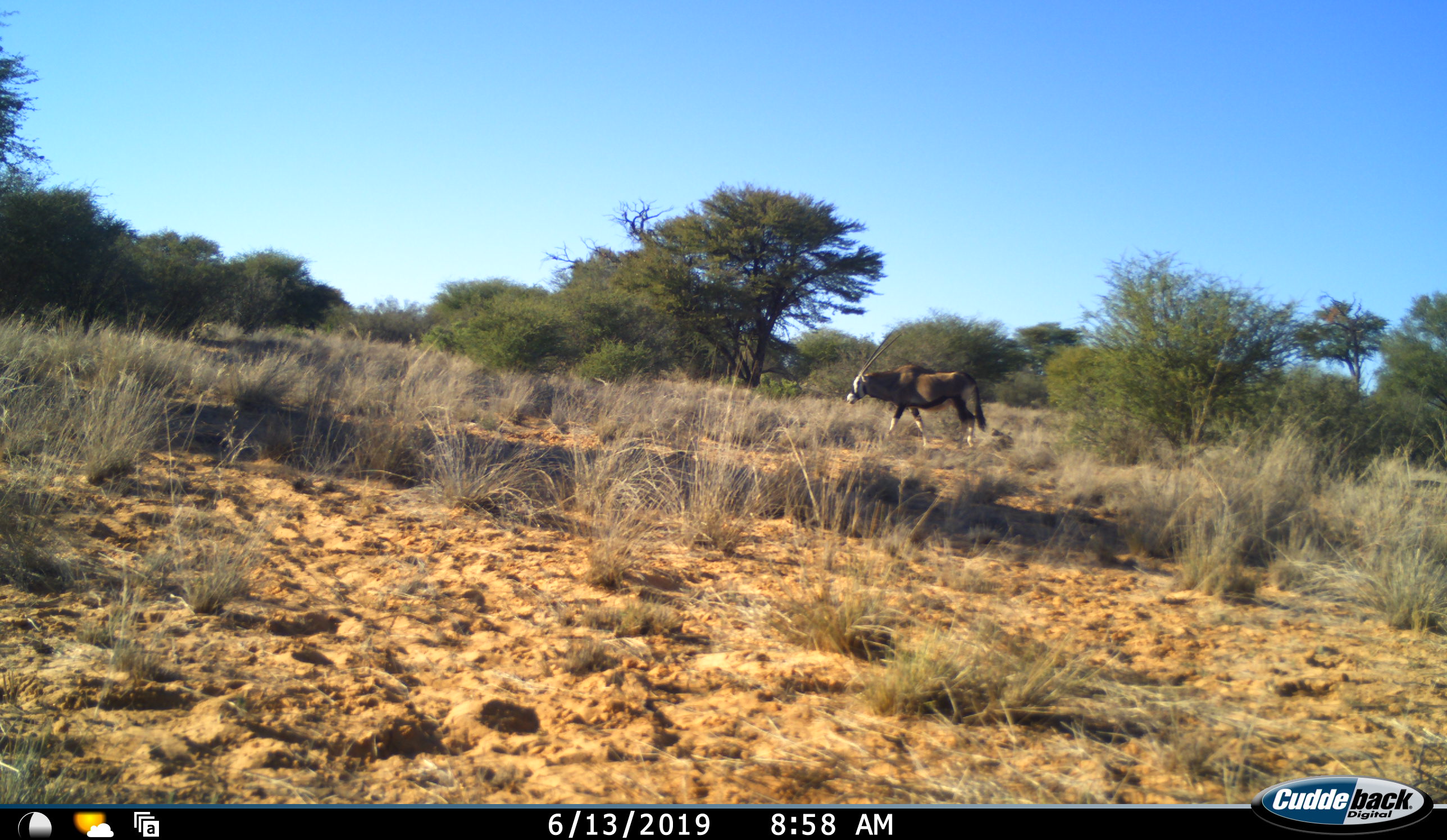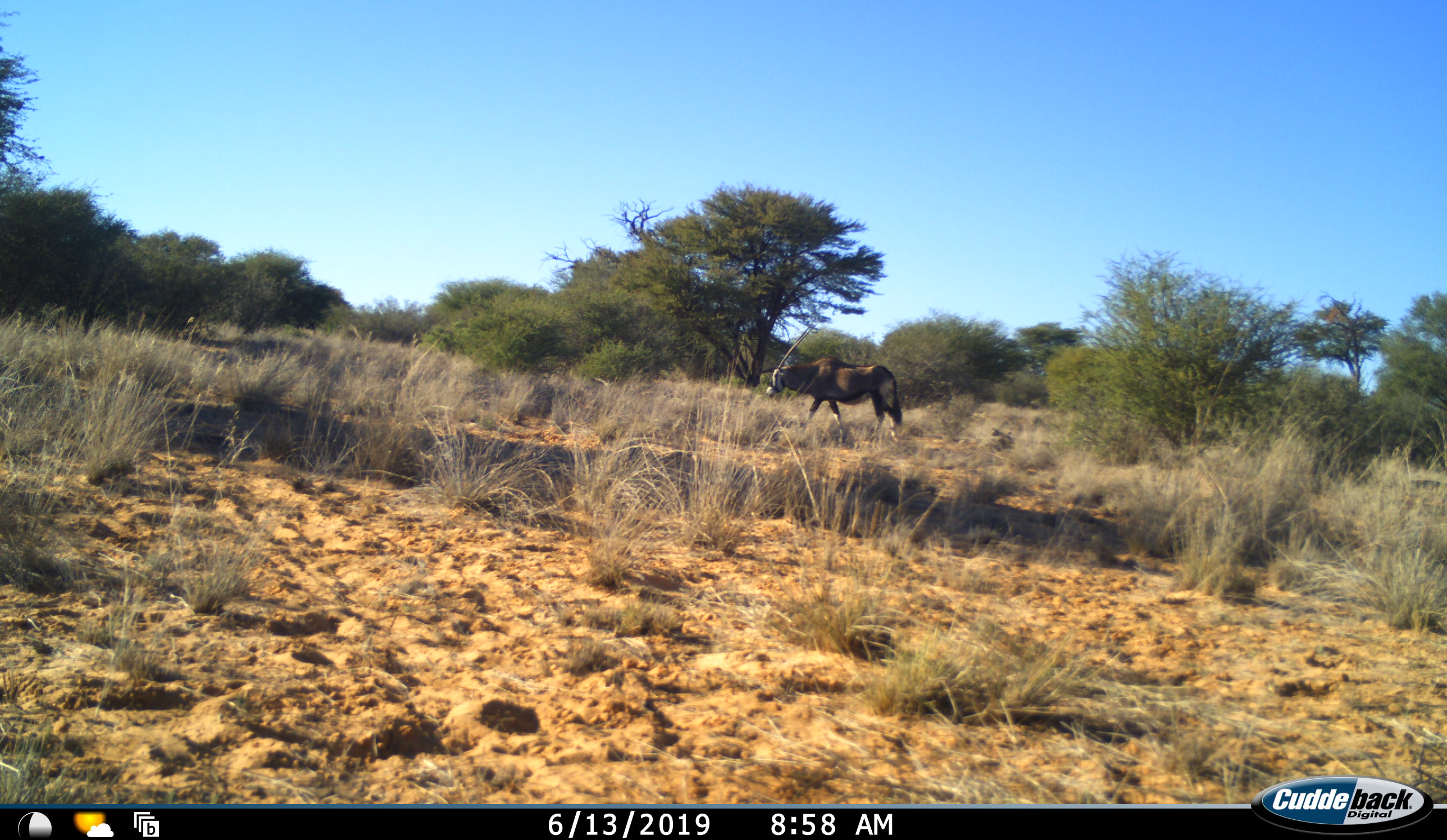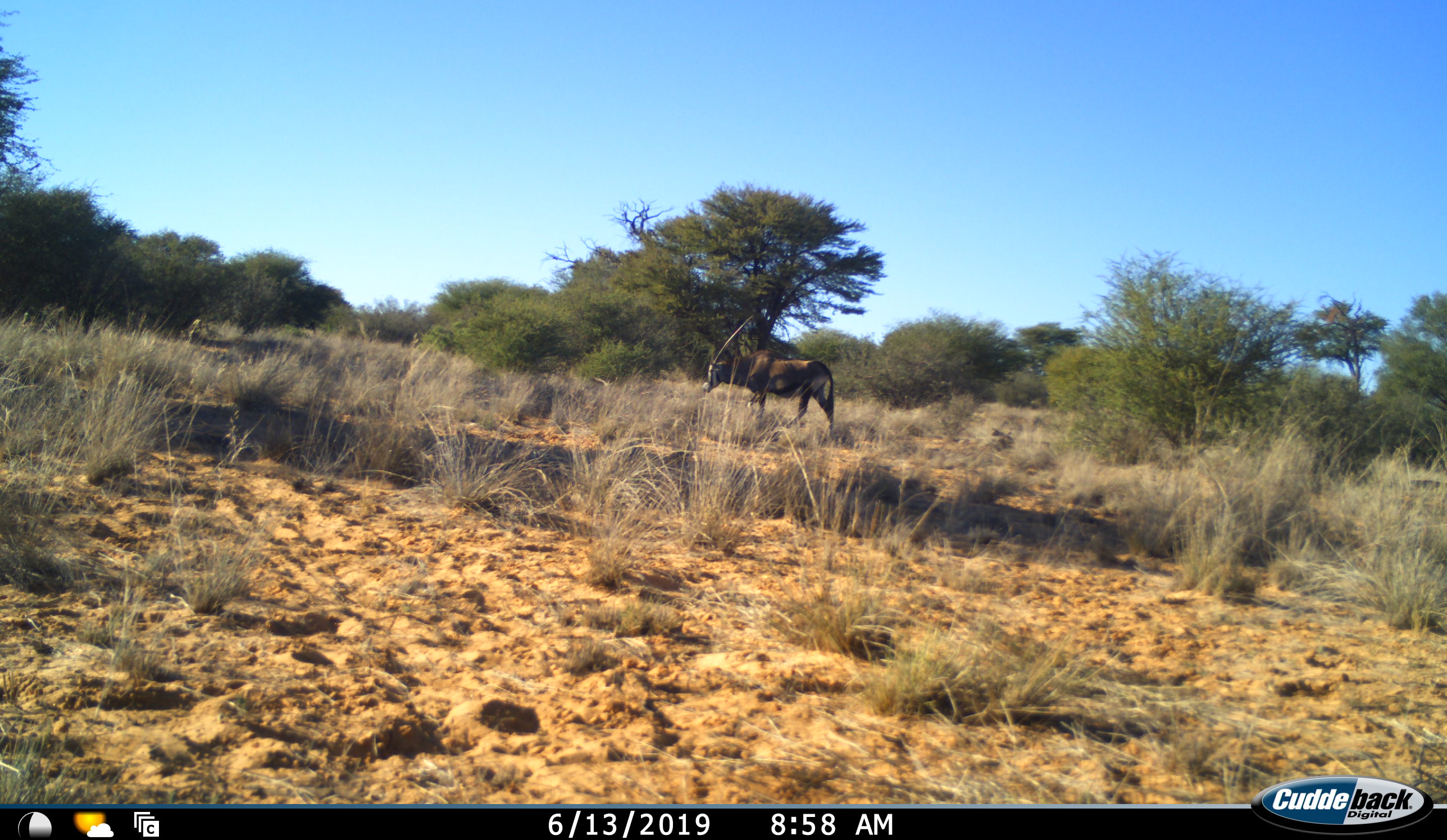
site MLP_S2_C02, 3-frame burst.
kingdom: Animalia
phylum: Chordata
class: Mammalia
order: Artiodactyla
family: Bovidae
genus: Oryx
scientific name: Oryx gazella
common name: gemsbok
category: oryx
Oryx (gemsbok) (Oryx gazella), count 1. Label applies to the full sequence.